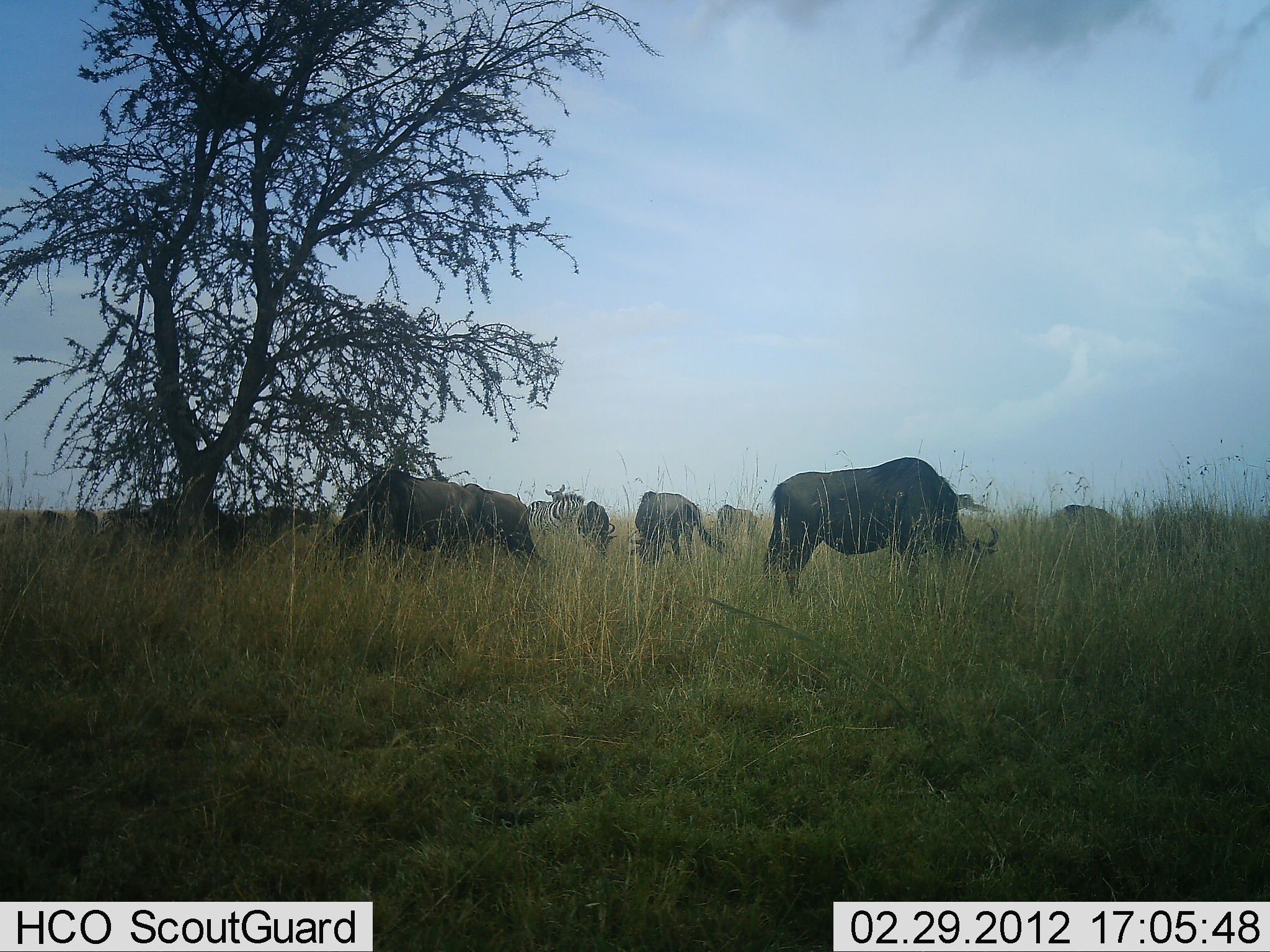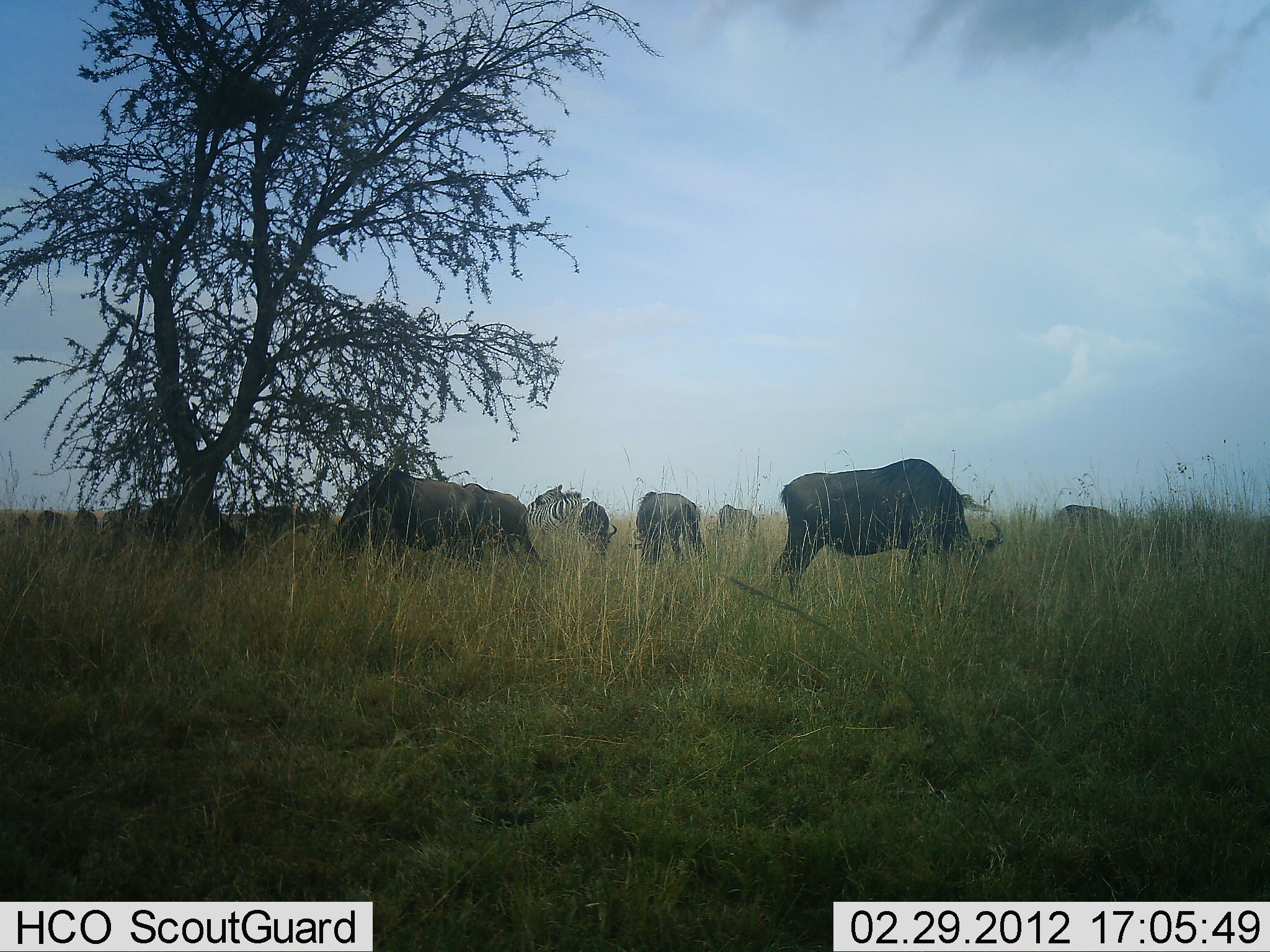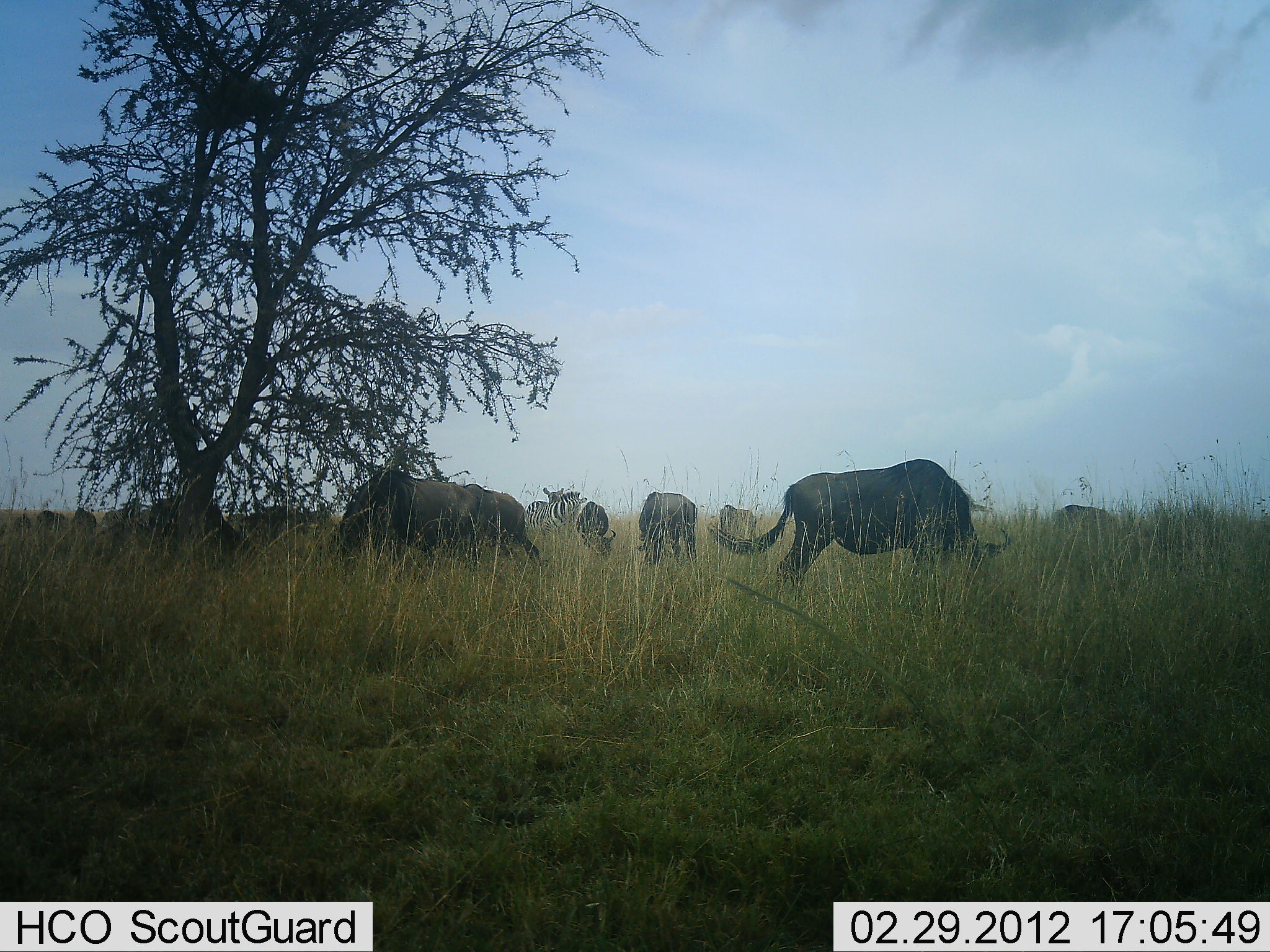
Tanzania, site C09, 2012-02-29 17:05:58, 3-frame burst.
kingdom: Animalia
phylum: Chordata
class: Mammalia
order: Artiodactyla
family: Bovidae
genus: Connochaetes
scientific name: Connochaetes taurinus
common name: blue wildebeest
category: wildebeest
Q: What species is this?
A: Wildebeest (blue wildebeest) (Connochaetes taurinus).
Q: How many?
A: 8.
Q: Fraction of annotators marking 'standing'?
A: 32%.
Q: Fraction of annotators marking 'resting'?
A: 0%.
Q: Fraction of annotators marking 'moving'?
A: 5%.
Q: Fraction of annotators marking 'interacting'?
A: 0%.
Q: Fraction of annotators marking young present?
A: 0%.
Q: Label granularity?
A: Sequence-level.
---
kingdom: Animalia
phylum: Chordata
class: Mammalia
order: Perissodactyla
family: Equidae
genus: Equus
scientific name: Equus quagga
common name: plains zebra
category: zebra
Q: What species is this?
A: Zebra (plains zebra) (Equus quagga).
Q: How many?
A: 2.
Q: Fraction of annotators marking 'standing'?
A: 61%.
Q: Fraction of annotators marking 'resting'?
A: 0%.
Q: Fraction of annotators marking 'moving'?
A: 0%.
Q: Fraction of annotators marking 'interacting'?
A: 13%.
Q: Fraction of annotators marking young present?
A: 0%.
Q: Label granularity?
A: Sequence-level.